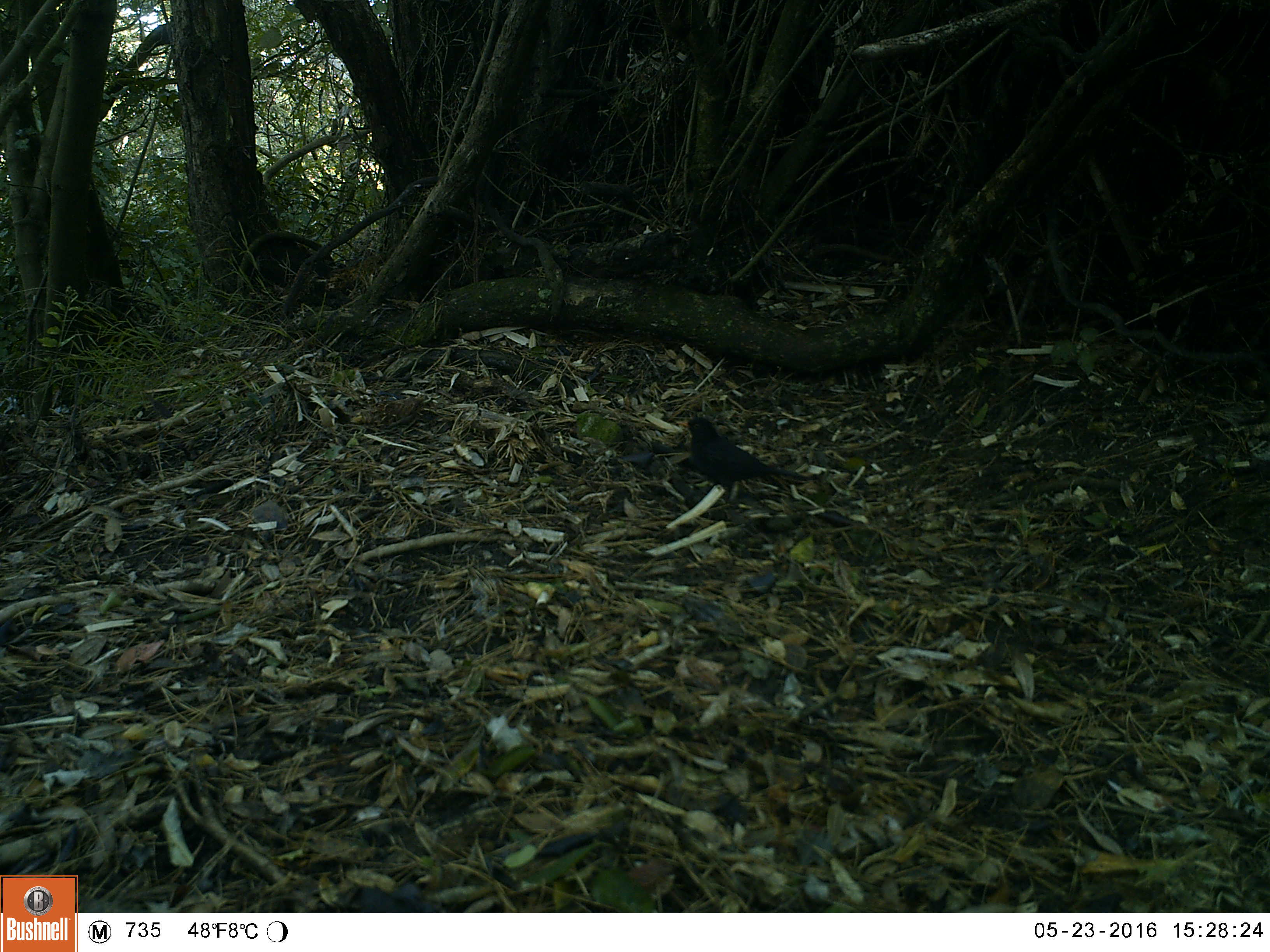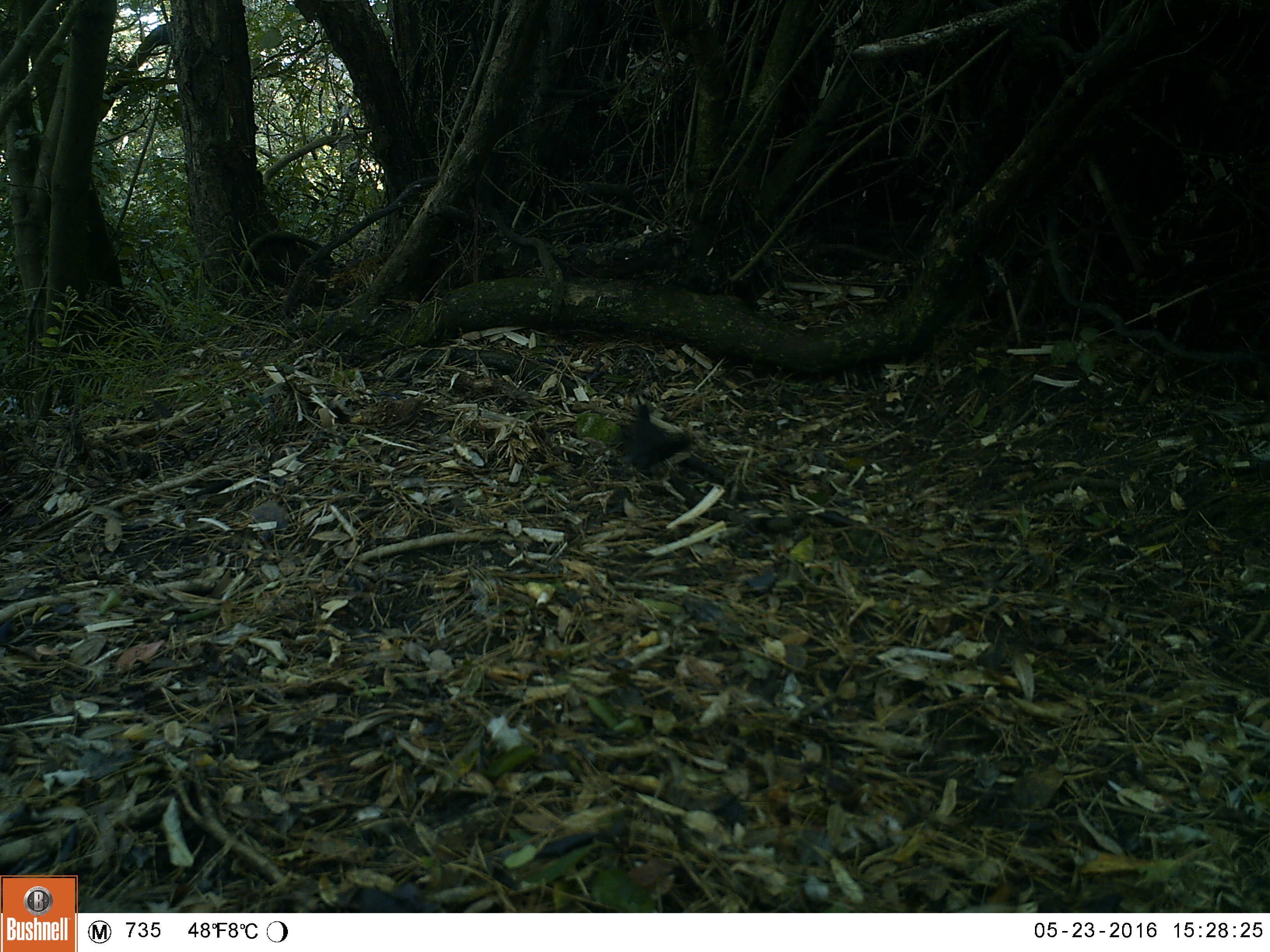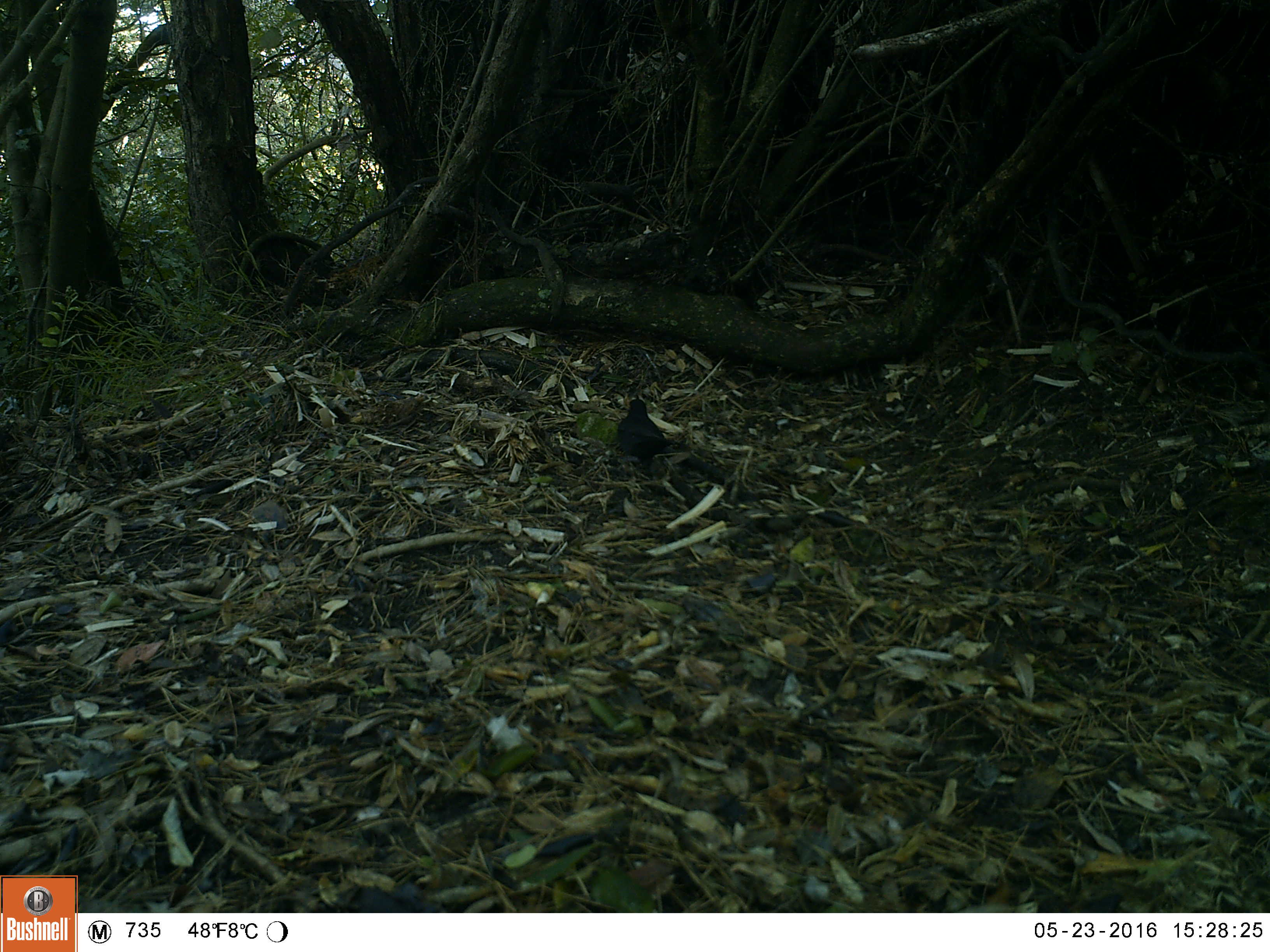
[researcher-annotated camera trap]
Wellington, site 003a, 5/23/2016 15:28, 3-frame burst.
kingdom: Animalia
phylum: Chordata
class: Aves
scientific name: Aves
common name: bird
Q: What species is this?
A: Bird (Aves).